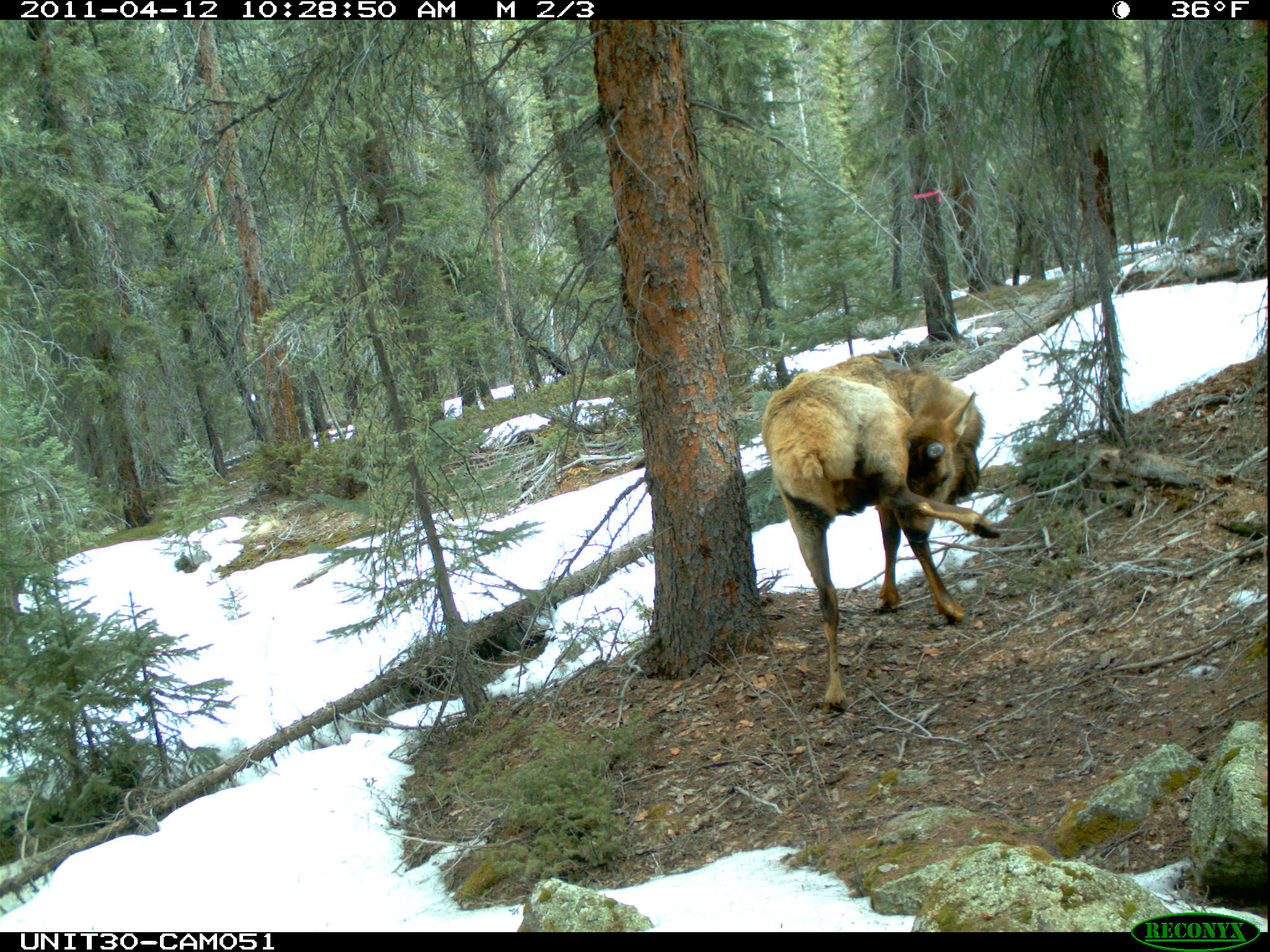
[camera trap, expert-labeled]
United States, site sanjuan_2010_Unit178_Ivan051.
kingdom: Animalia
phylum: Chordata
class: Mammalia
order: Artiodactyla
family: Cervidae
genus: Cervus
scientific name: Cervus elaphus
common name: red deer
Cervus elaphus (red deer).